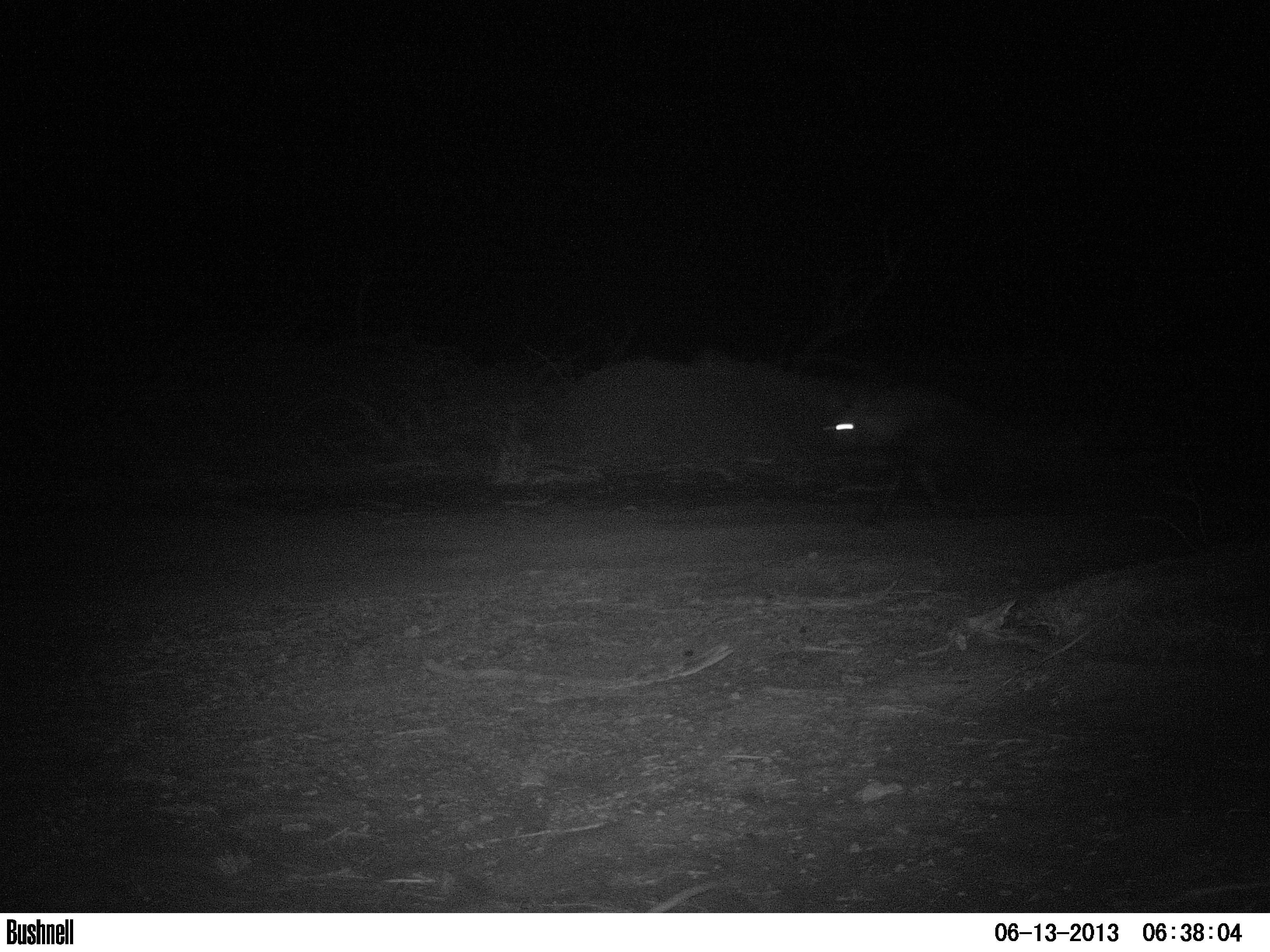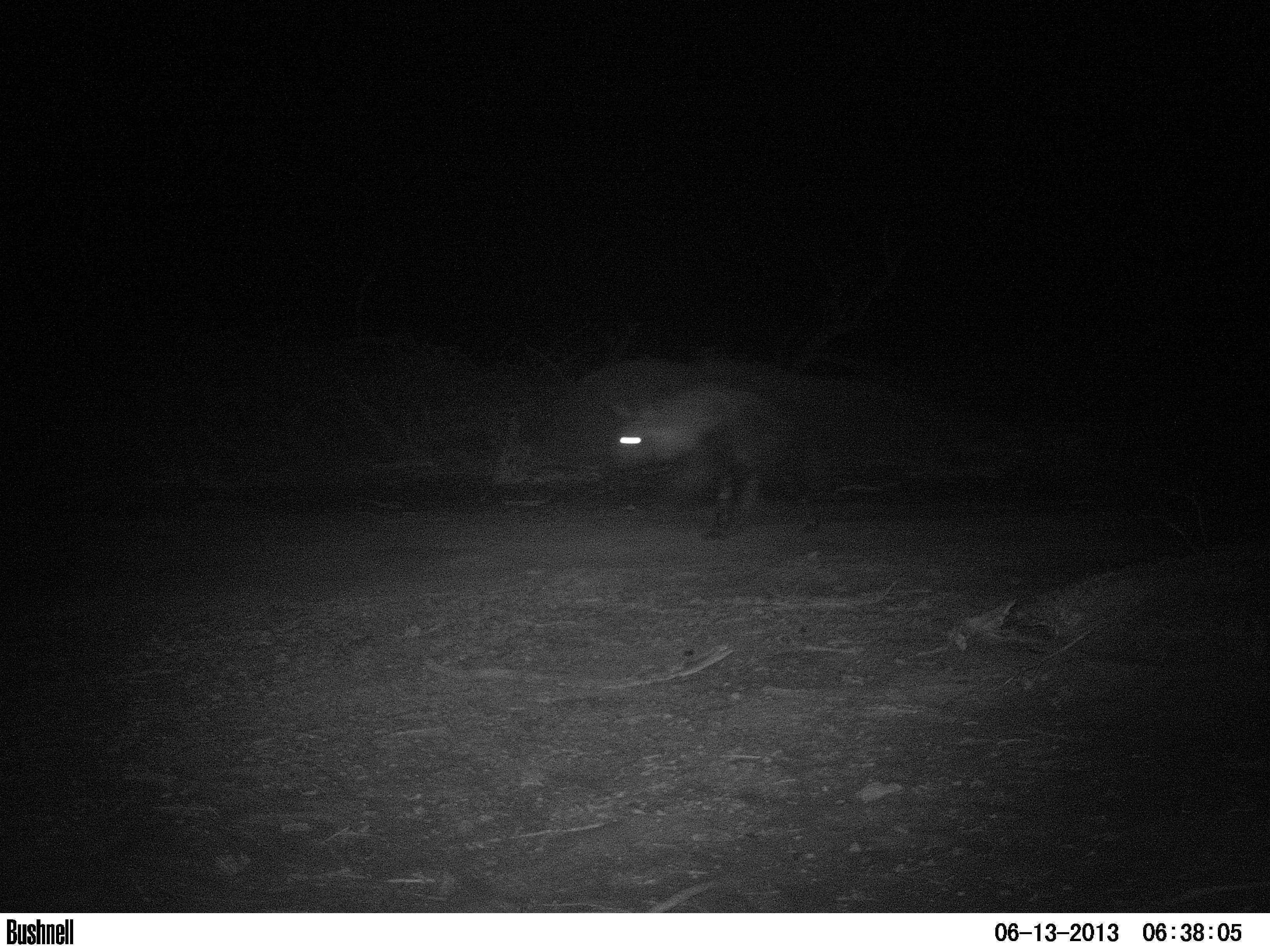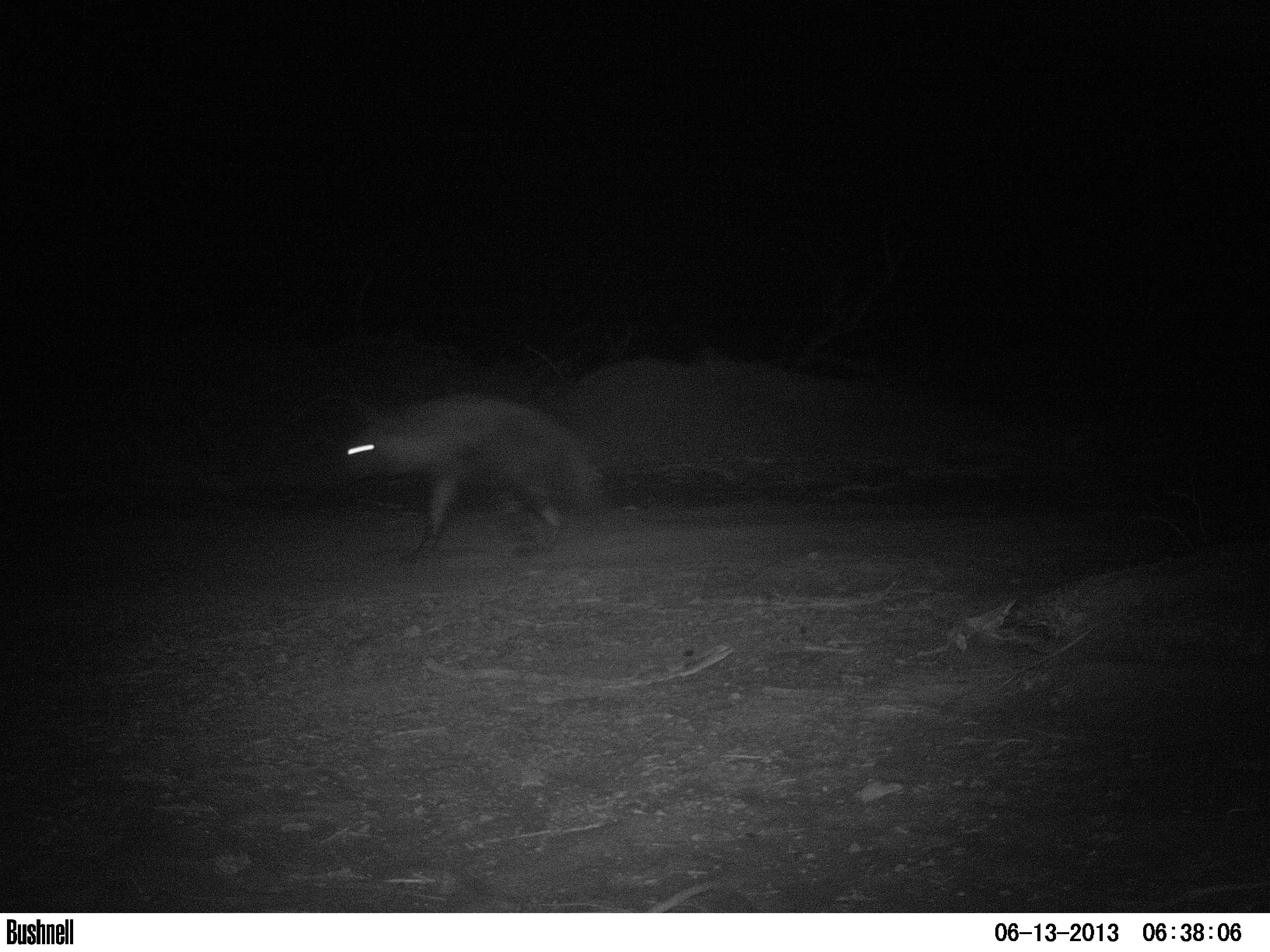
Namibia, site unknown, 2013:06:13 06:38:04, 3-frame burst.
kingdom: Animalia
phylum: Chordata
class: Mammalia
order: Carnivora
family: Hyaenidae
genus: Parahyaena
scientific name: Parahyaena brunnea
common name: brown hyena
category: hyaena brunnea